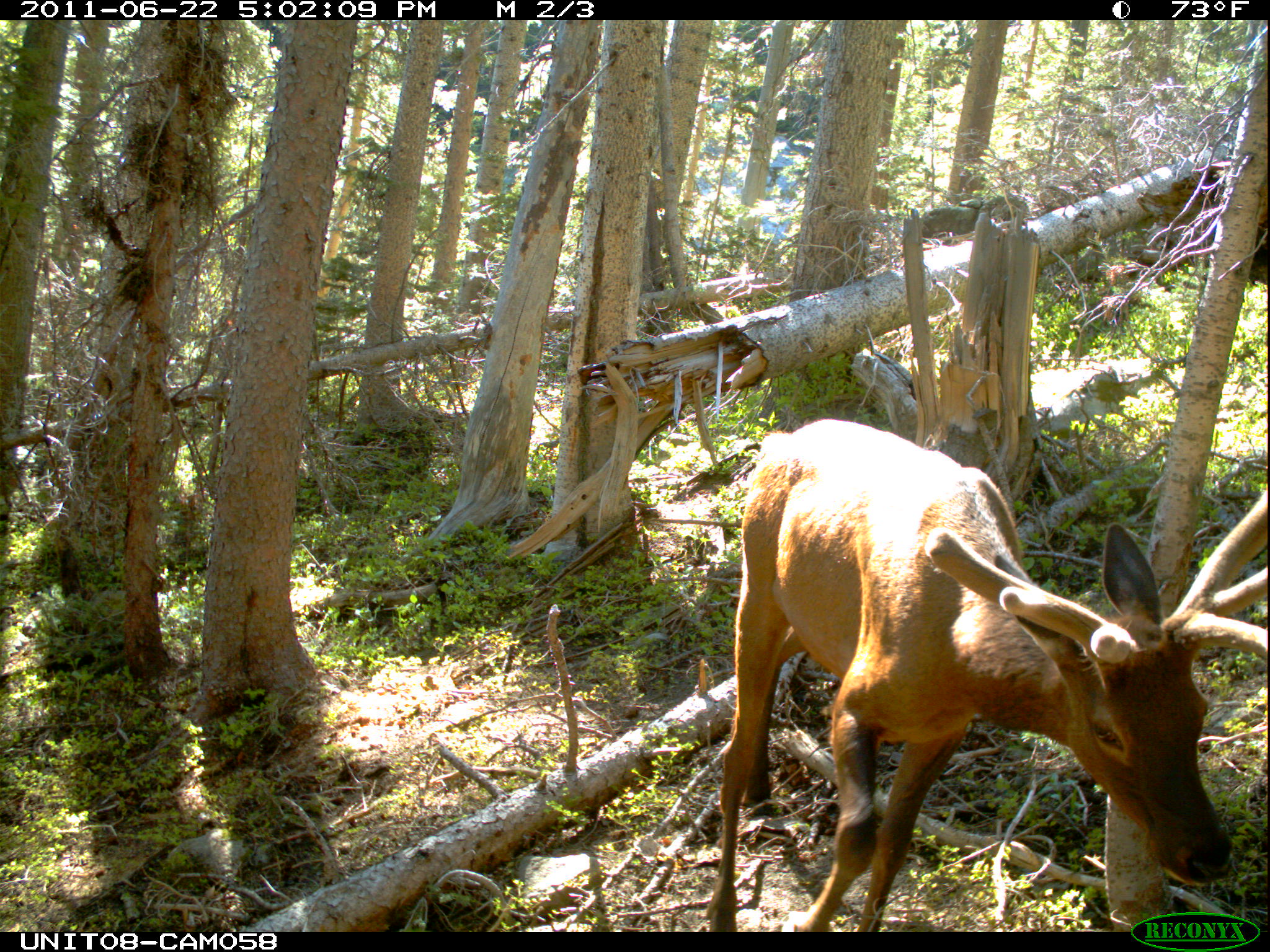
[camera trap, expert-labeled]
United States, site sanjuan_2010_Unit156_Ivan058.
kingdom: Animalia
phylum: Chordata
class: Mammalia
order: Artiodactyla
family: Cervidae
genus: Cervus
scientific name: Cervus elaphus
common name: red deer